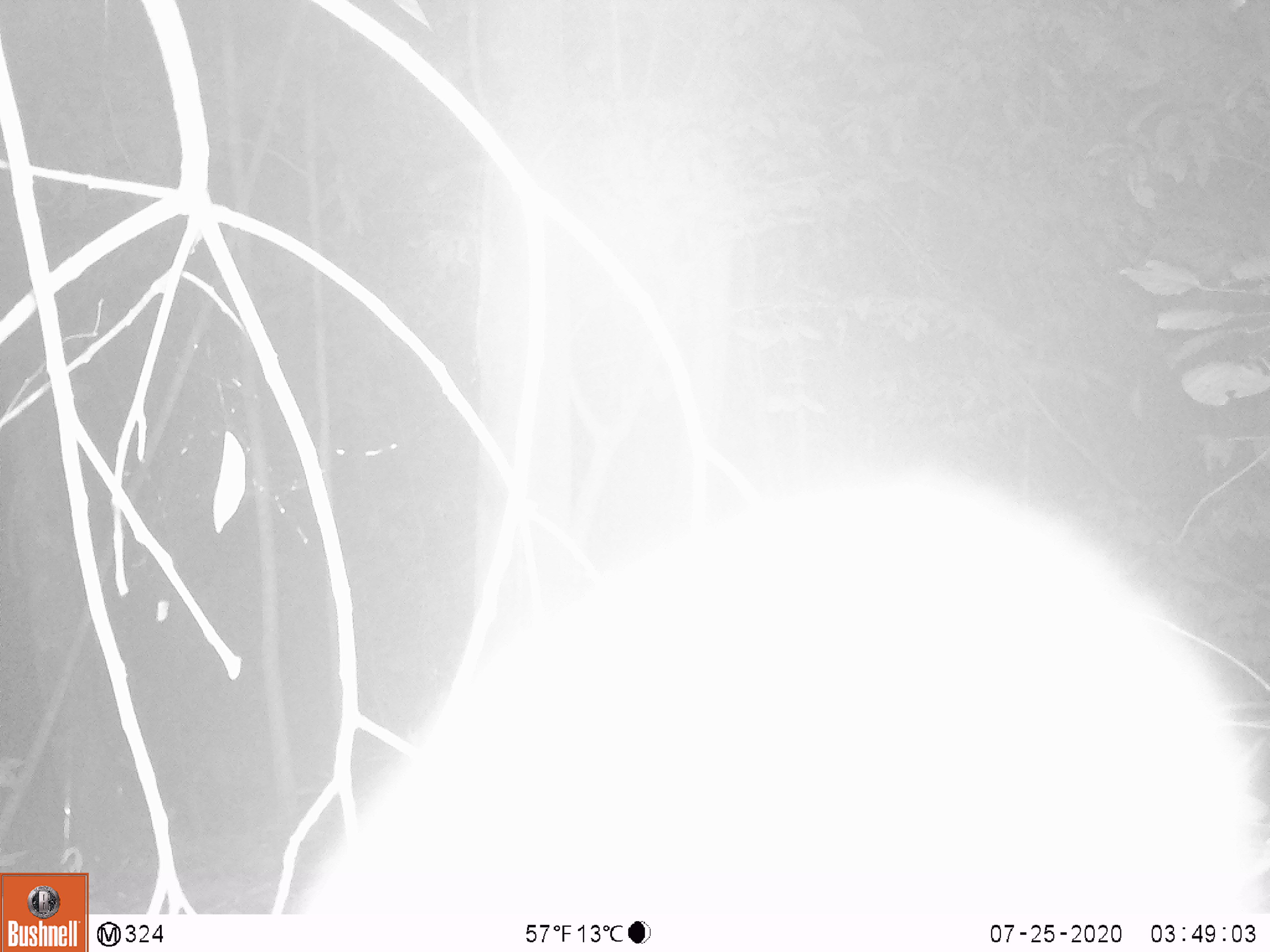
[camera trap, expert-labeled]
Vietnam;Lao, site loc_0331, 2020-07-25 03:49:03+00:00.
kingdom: Animalia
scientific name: Animalia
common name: animal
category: unidentified animal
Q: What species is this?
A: Unidentified animal (animal) (Animalia).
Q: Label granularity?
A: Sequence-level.